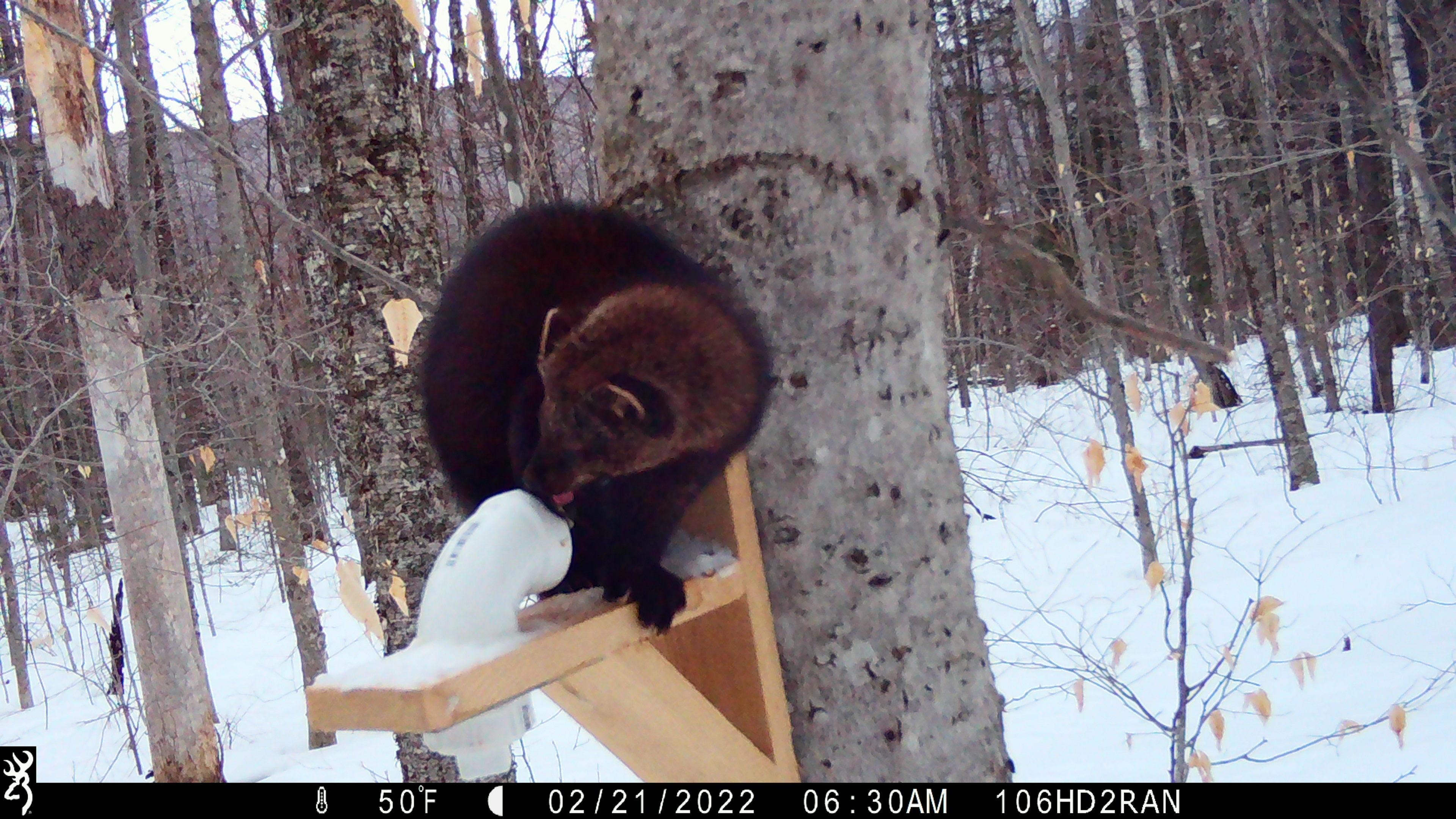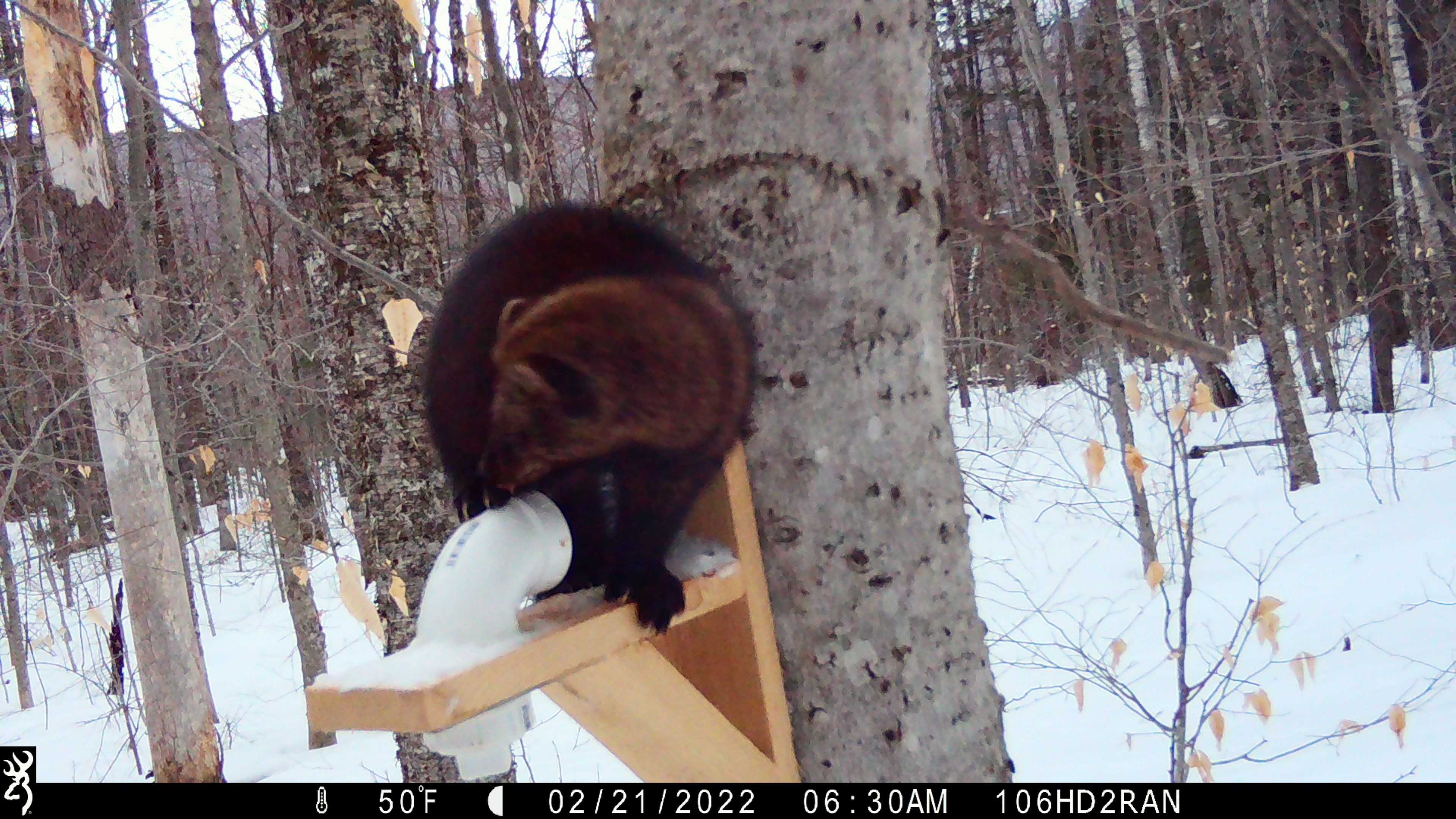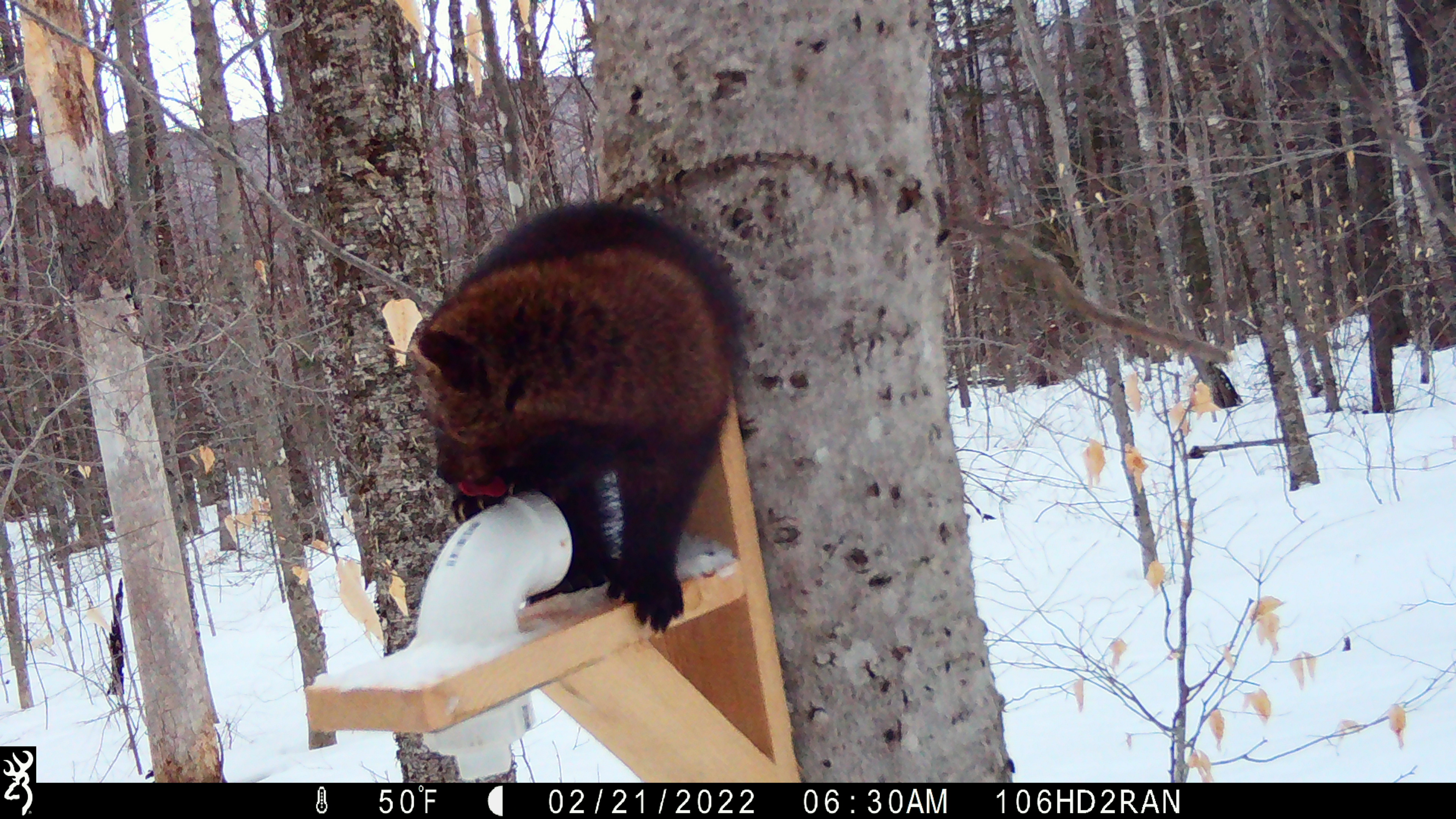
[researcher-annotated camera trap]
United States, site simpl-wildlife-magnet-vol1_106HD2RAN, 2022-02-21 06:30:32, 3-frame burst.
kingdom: Animalia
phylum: Chordata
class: Mammalia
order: Carnivora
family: Mustelidae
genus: Pekania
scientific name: Pekania pennanti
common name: fisher